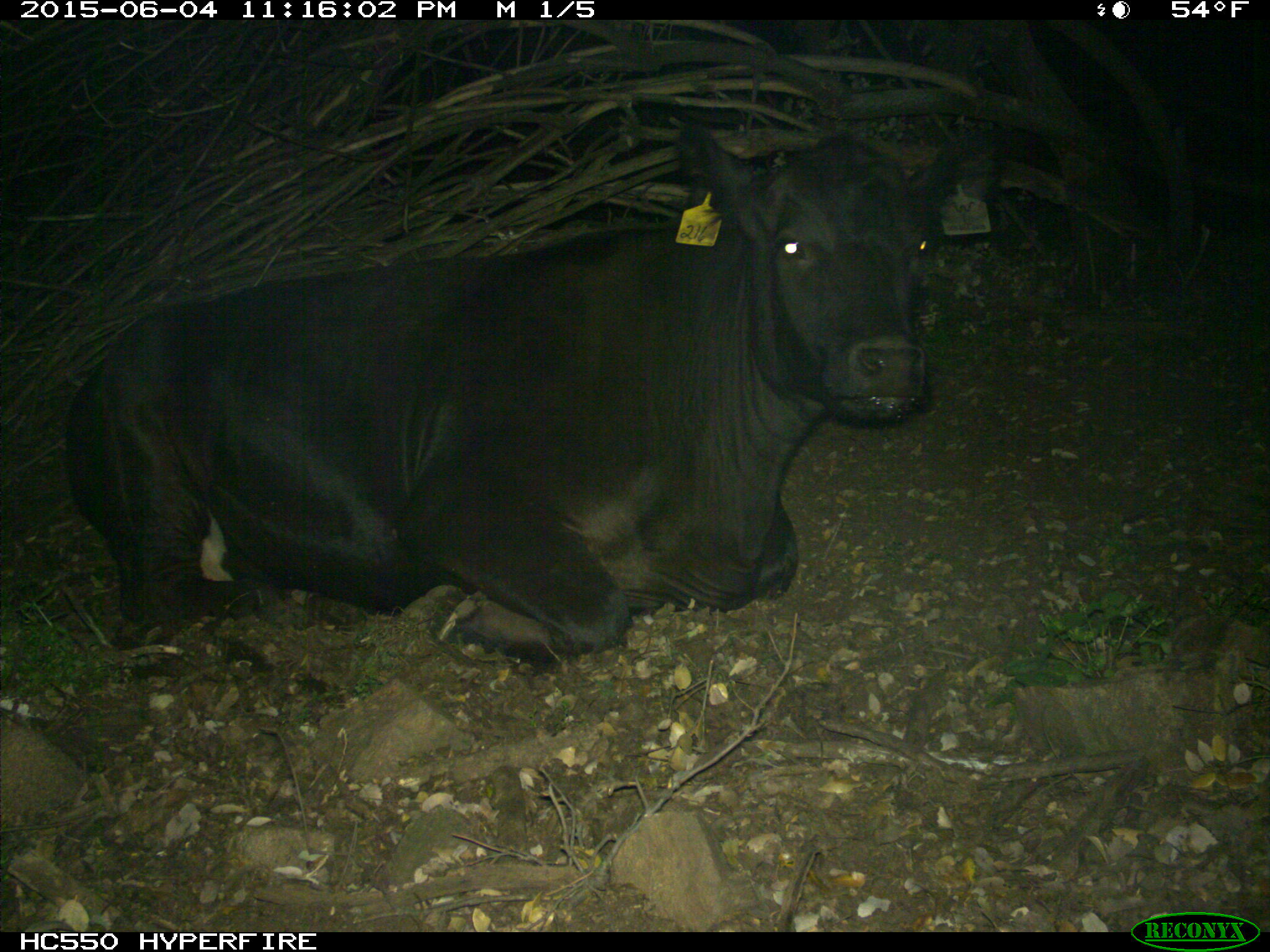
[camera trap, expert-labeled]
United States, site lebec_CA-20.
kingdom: Animalia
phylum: Chordata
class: Mammalia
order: Artiodactyla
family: Bovidae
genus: Bos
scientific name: Bos taurus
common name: domestic cow